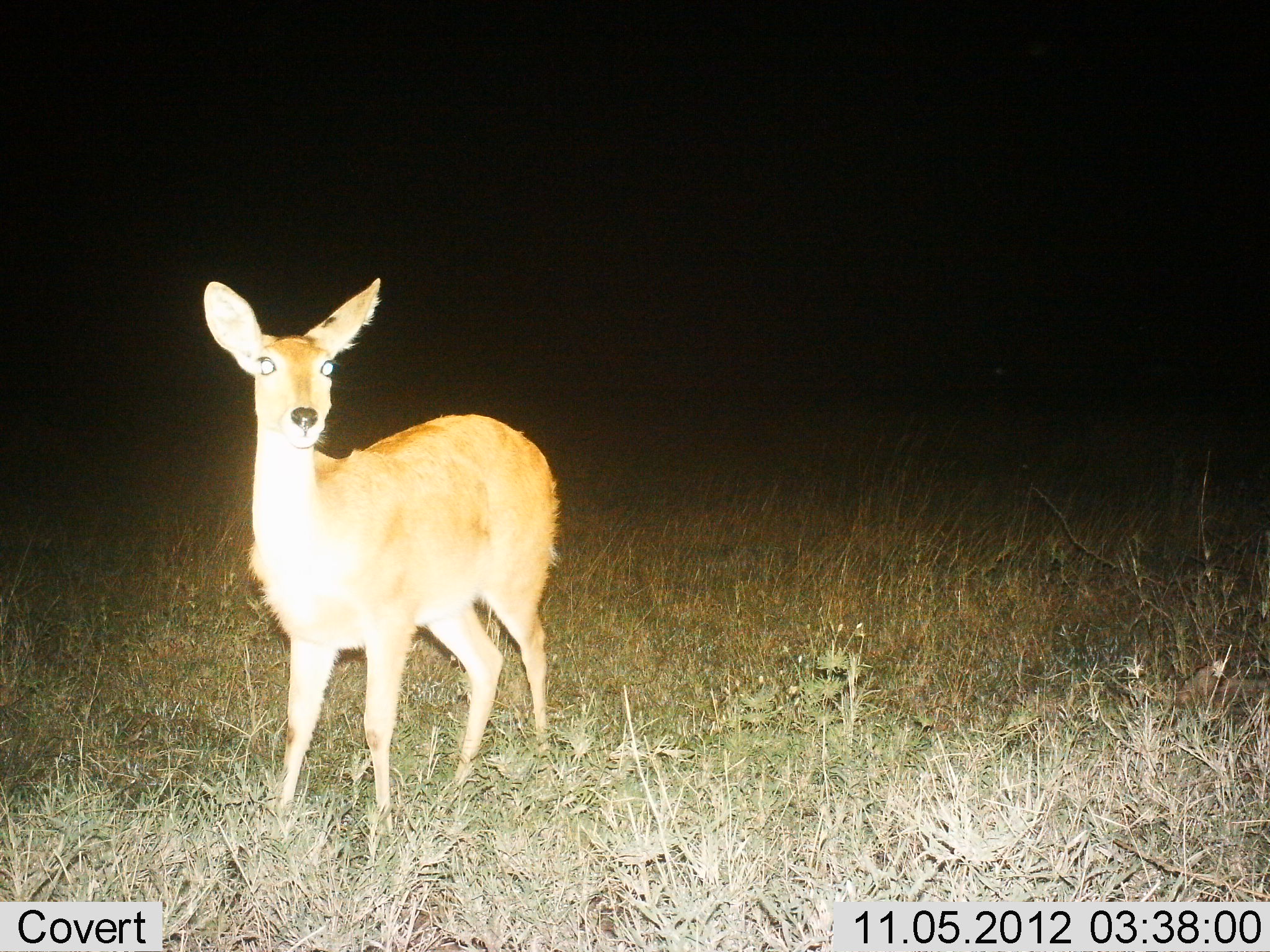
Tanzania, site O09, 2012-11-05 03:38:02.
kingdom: Animalia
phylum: Chordata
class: Mammalia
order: Artiodactyla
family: Bovidae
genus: Redunca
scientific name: Redunca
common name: reedbuck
Reedbuck (Redunca), count 1. Behavior (volunteer vote fractions): standing 100%, resting 0%, moving 0%, interacting 0%. Young present (vote fraction): 0%. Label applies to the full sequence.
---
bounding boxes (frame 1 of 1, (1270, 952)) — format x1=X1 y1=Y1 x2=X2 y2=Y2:
animal: x1=202 y1=275 x2=564 y2=832